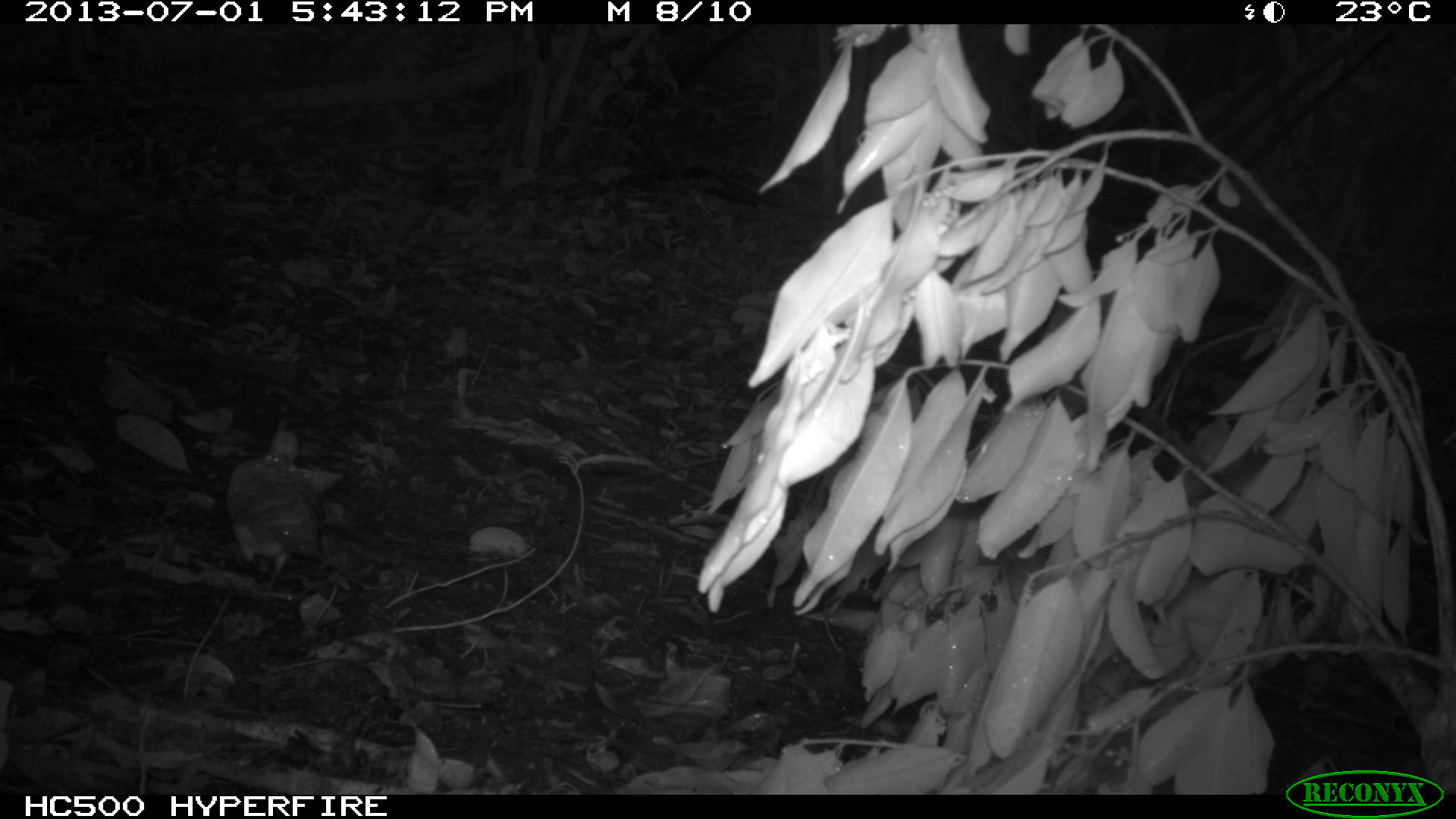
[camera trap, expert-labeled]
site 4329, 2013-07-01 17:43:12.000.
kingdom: Animalia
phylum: Chordata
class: Aves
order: Columbiformes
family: Columbidae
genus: Geotrygon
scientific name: Geotrygon montana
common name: ruddy quail-dove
Geotrygon montana (ruddy quail-dove), count 1.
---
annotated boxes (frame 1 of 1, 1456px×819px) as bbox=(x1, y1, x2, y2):
geotrygon montana: bbox=(226, 415, 325, 591)